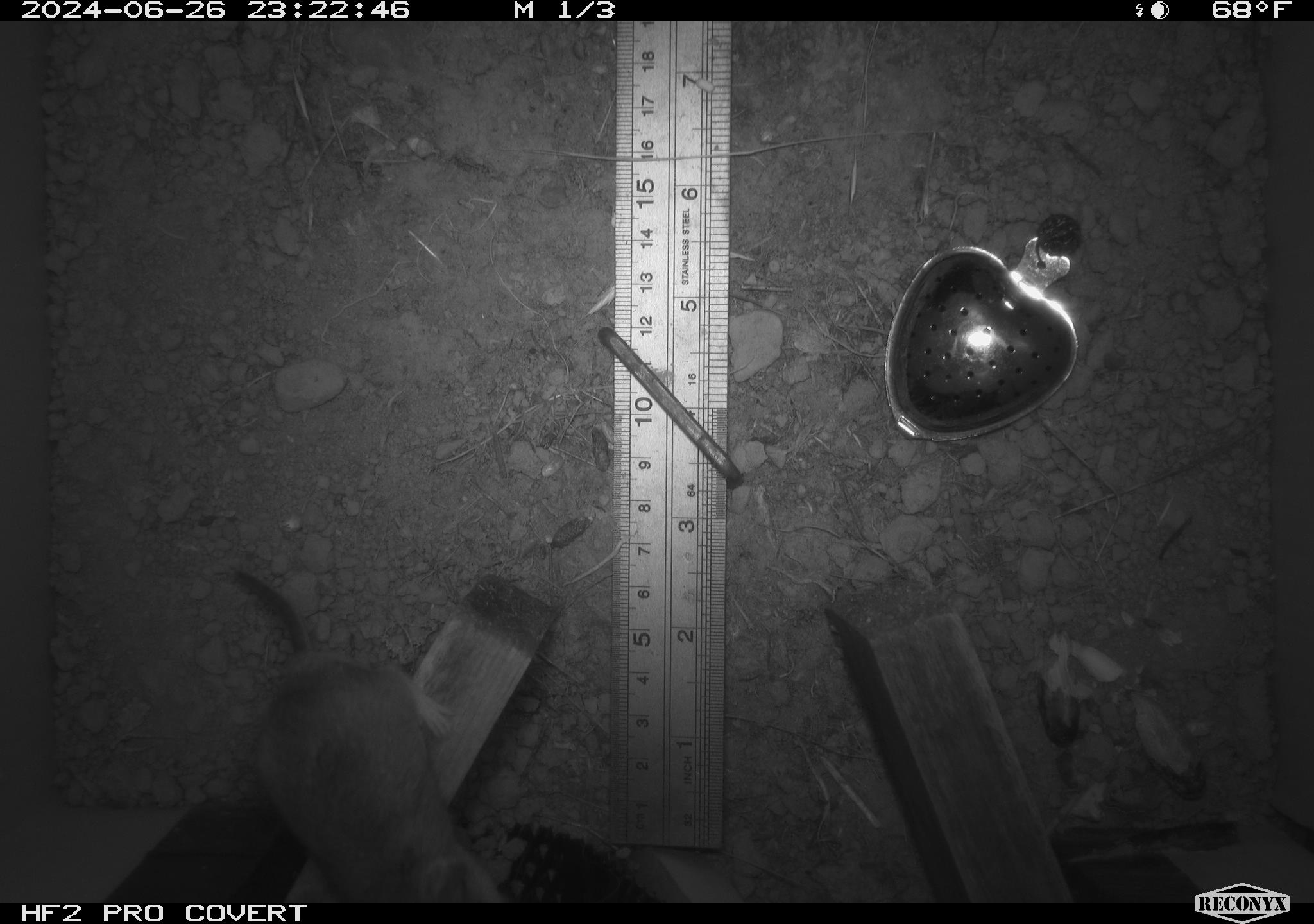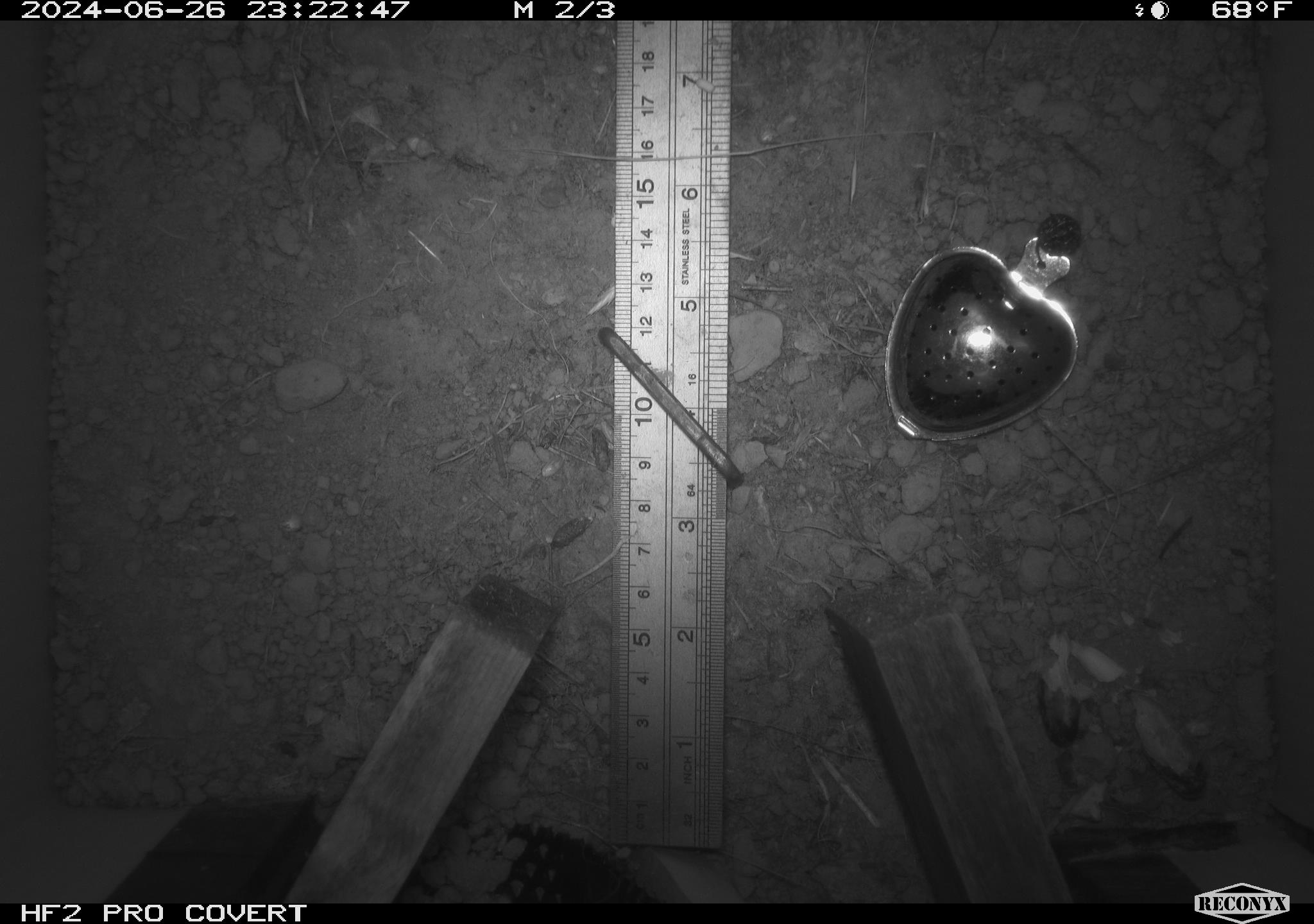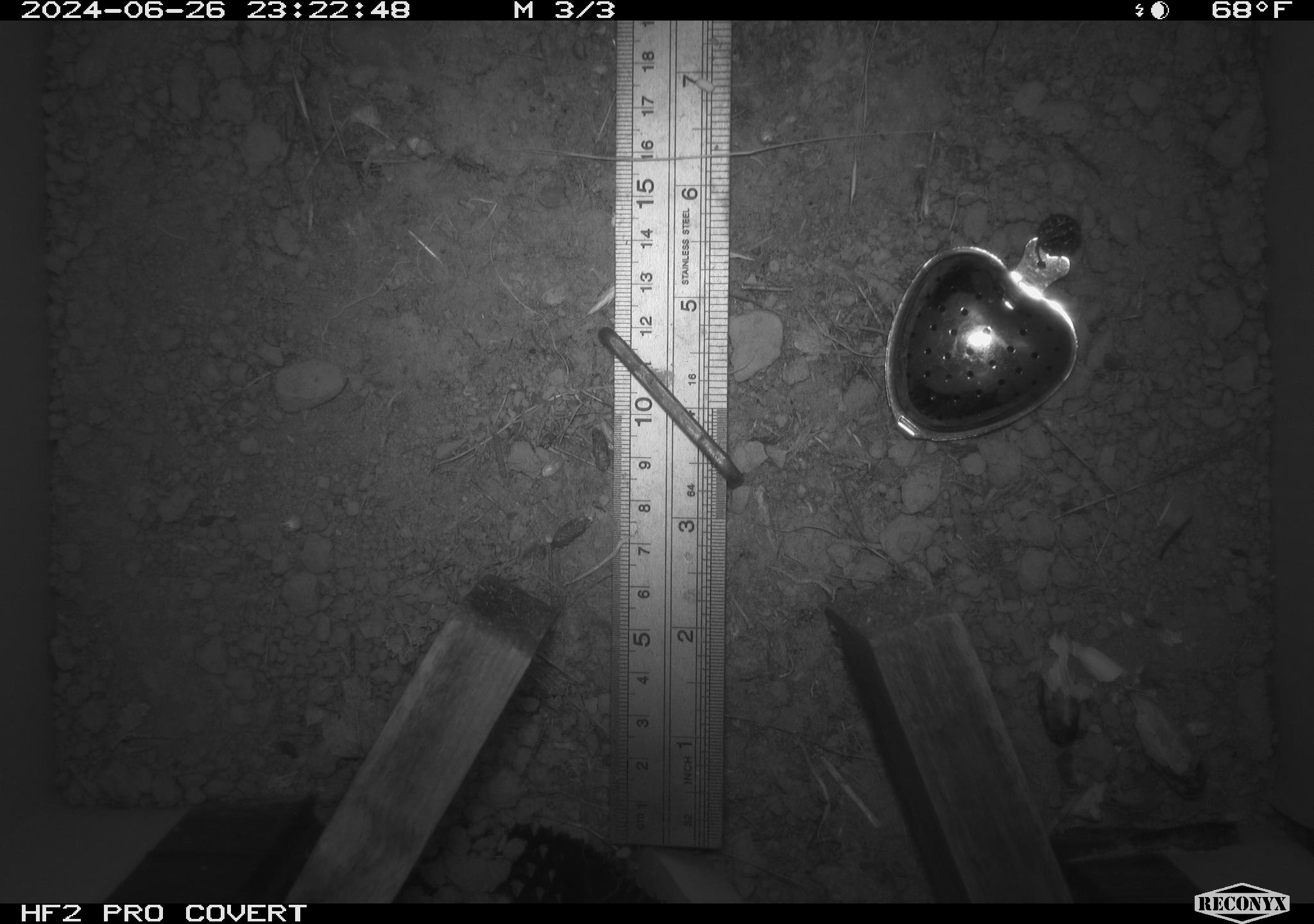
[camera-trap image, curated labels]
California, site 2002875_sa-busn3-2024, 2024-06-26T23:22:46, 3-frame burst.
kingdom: Animalia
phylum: Chordata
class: Mammalia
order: Rodentia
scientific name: Rodentia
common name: mouse species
Mouse species (Rodentia).